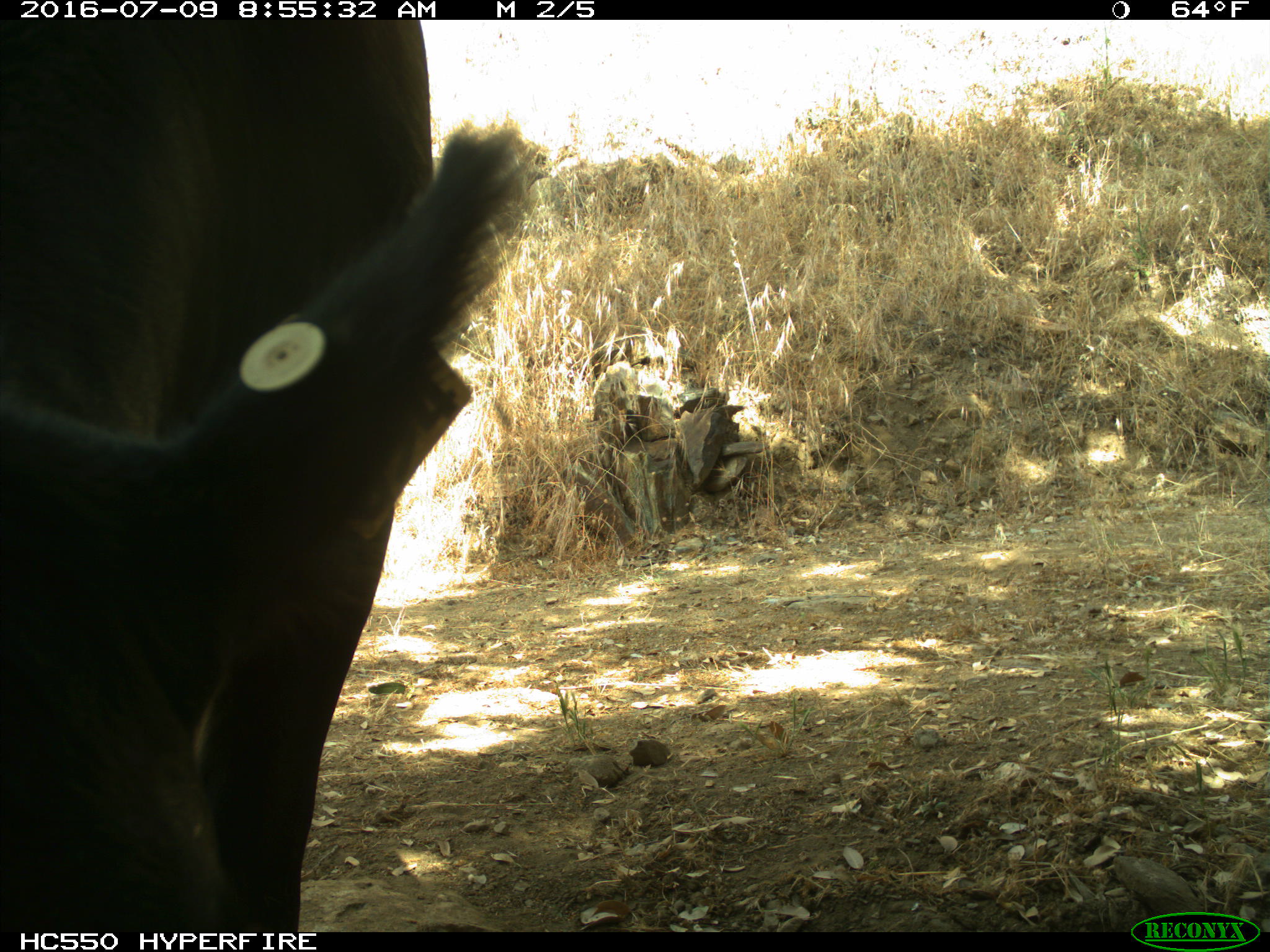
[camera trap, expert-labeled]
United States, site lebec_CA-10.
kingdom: Animalia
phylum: Chordata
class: Mammalia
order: Artiodactyla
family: Bovidae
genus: Bos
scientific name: Bos taurus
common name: domestic cow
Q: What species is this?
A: Bos taurus (domestic cow).